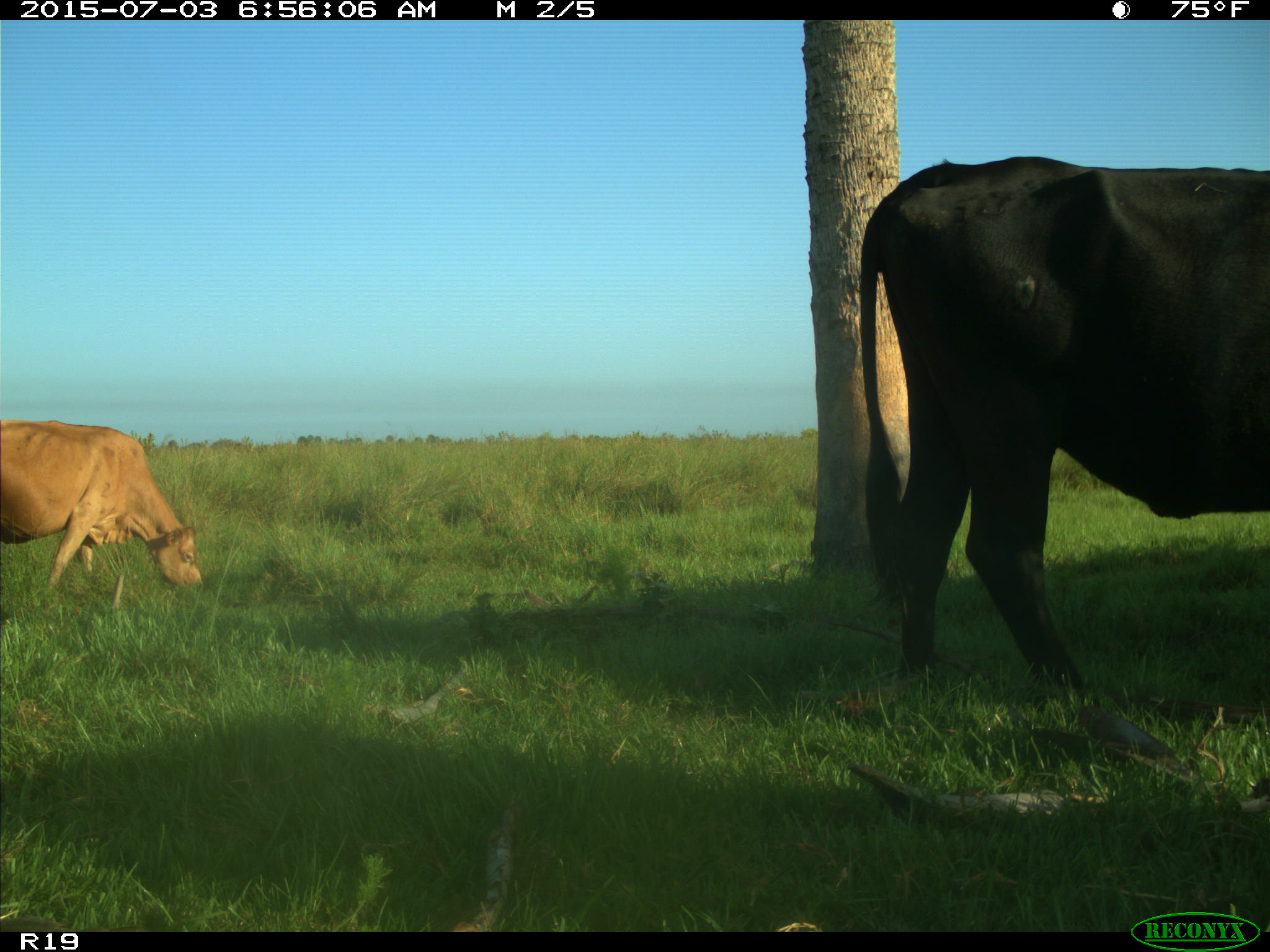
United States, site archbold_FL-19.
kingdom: Animalia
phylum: Chordata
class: Mammalia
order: Artiodactyla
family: Bovidae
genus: Bos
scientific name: Bos taurus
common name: domestic cow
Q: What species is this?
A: Bos taurus (domestic cow).